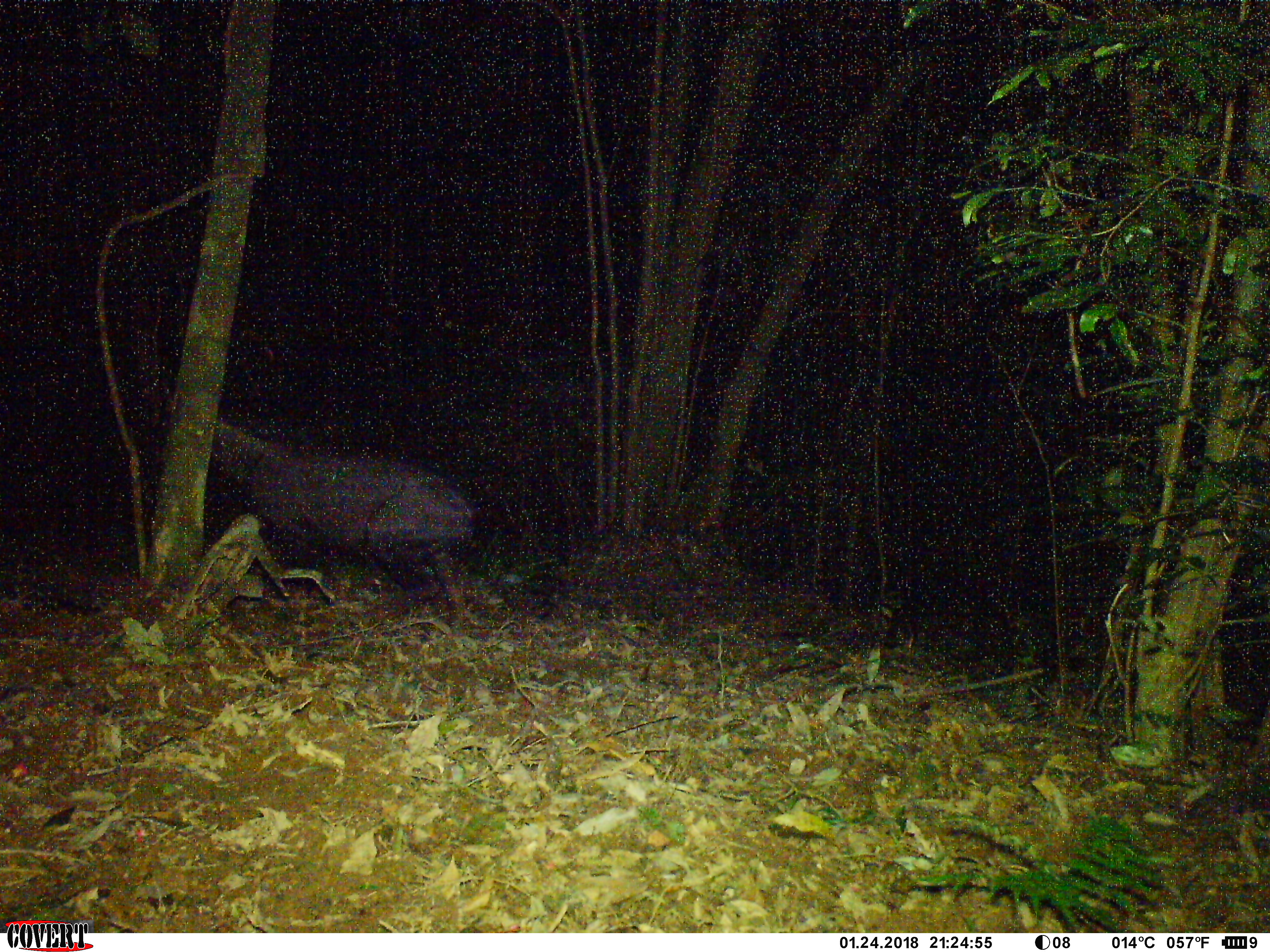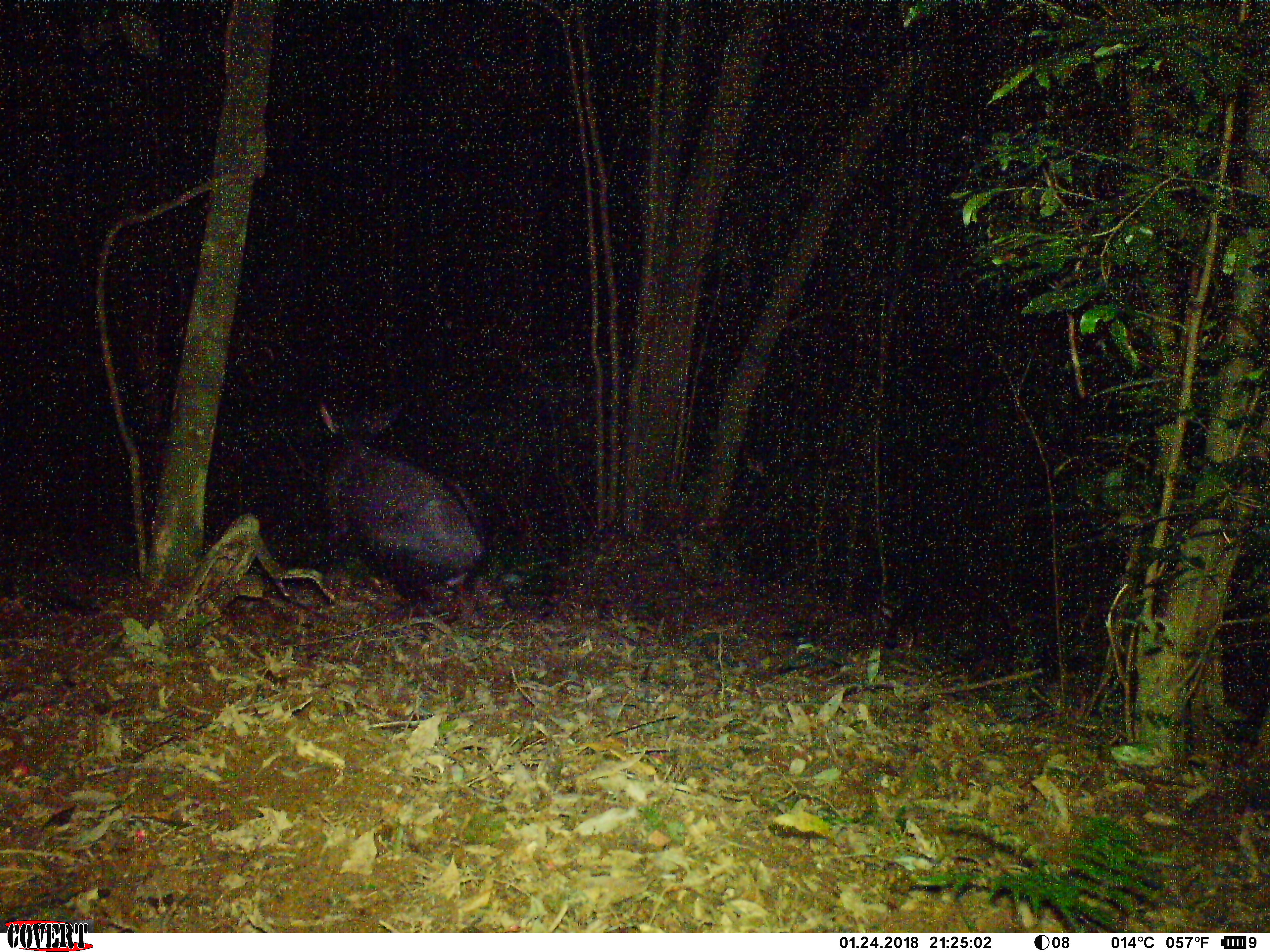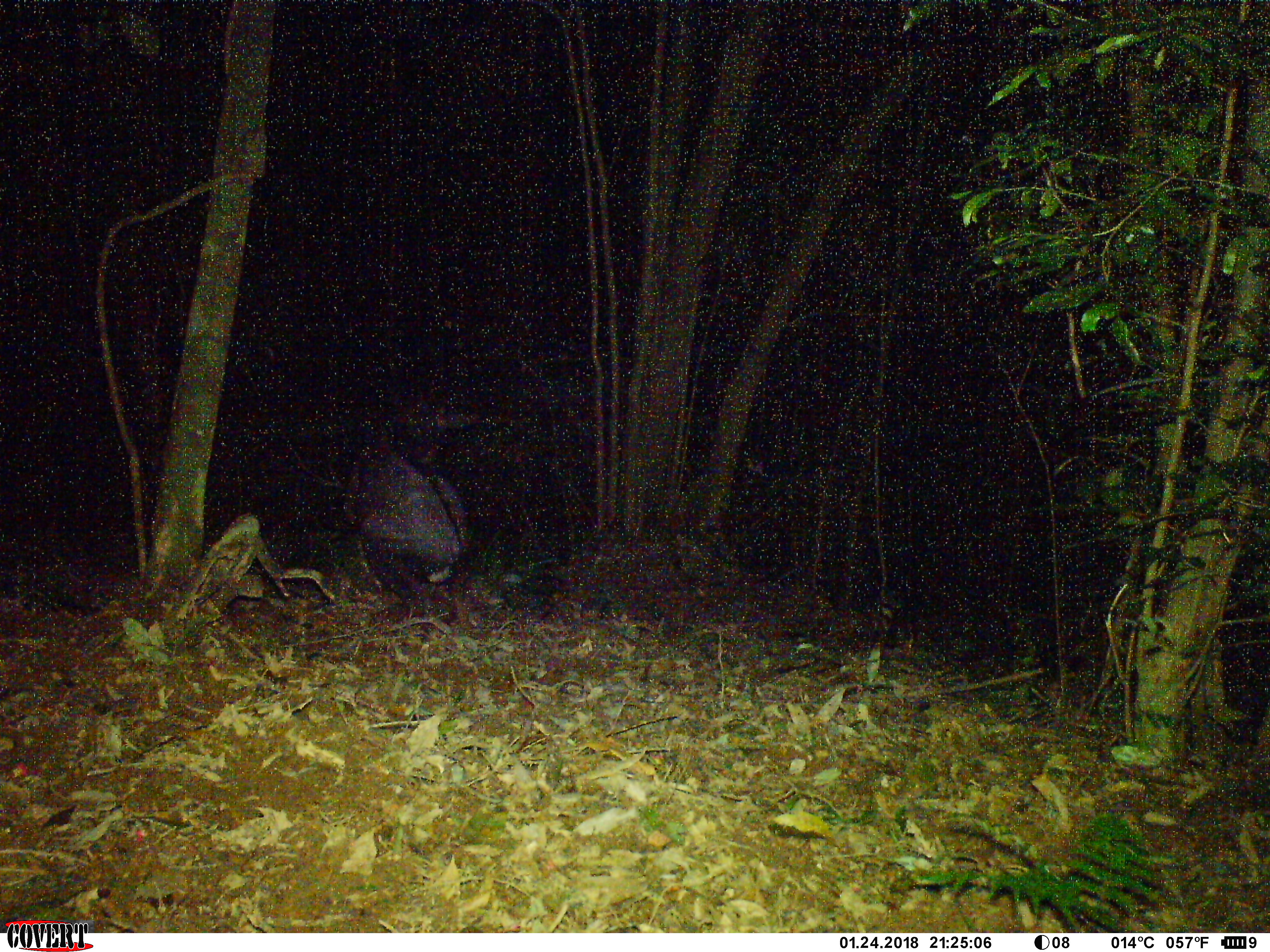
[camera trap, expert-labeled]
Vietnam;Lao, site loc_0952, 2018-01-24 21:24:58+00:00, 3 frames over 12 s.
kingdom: Animalia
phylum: Chordata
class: Mammalia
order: Artiodactyla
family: Bovidae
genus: Capricornis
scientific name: Capricornis sumatraensis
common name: chinese serow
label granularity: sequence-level